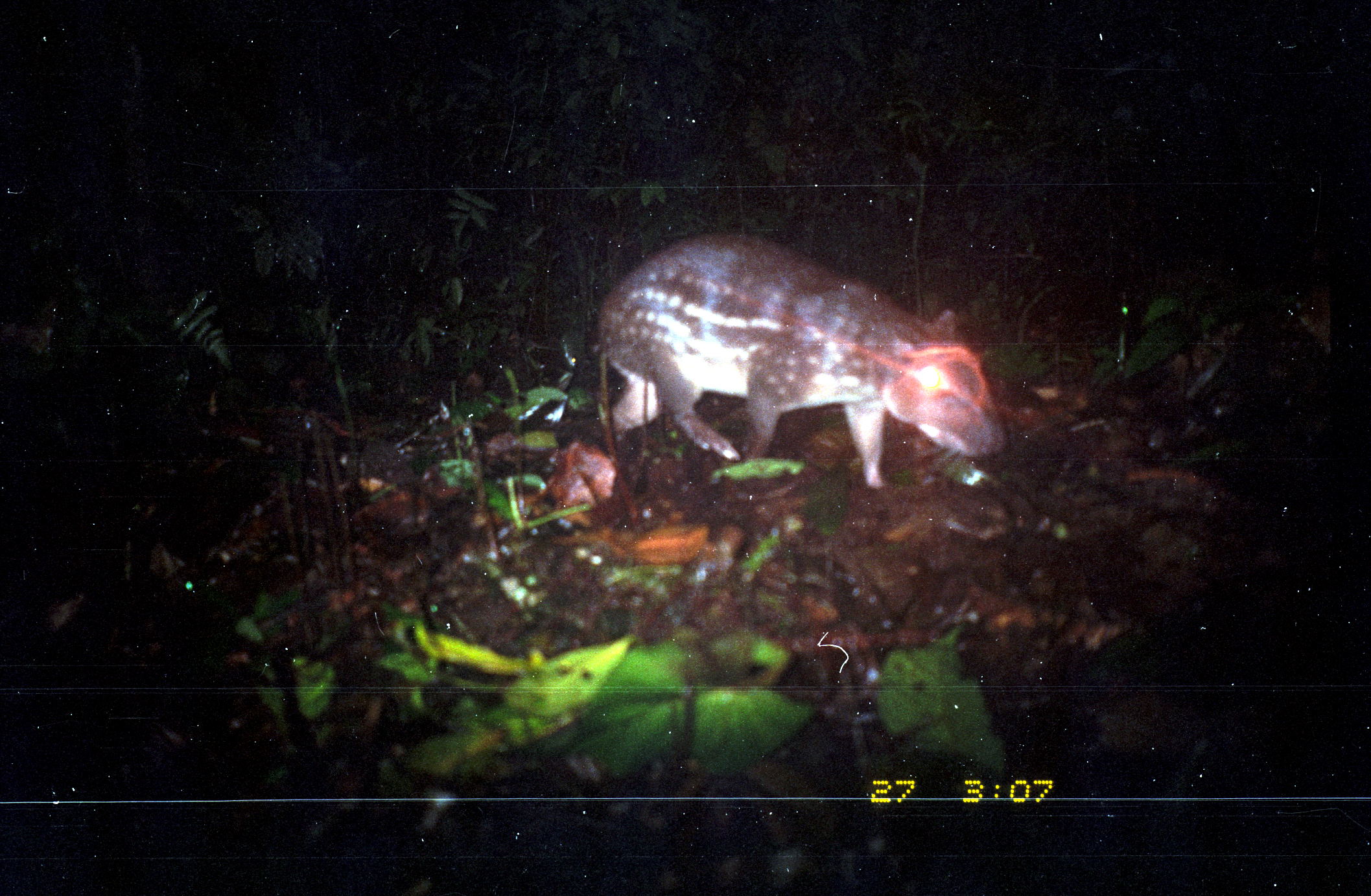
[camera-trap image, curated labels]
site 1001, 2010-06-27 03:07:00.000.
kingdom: Animalia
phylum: Chordata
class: Mammalia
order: Rodentia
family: Cuniculidae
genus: Cuniculus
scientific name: Cuniculus paca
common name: spotted paca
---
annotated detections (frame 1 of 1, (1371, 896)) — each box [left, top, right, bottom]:
cuniculus paca: [593, 229, 1008, 528]